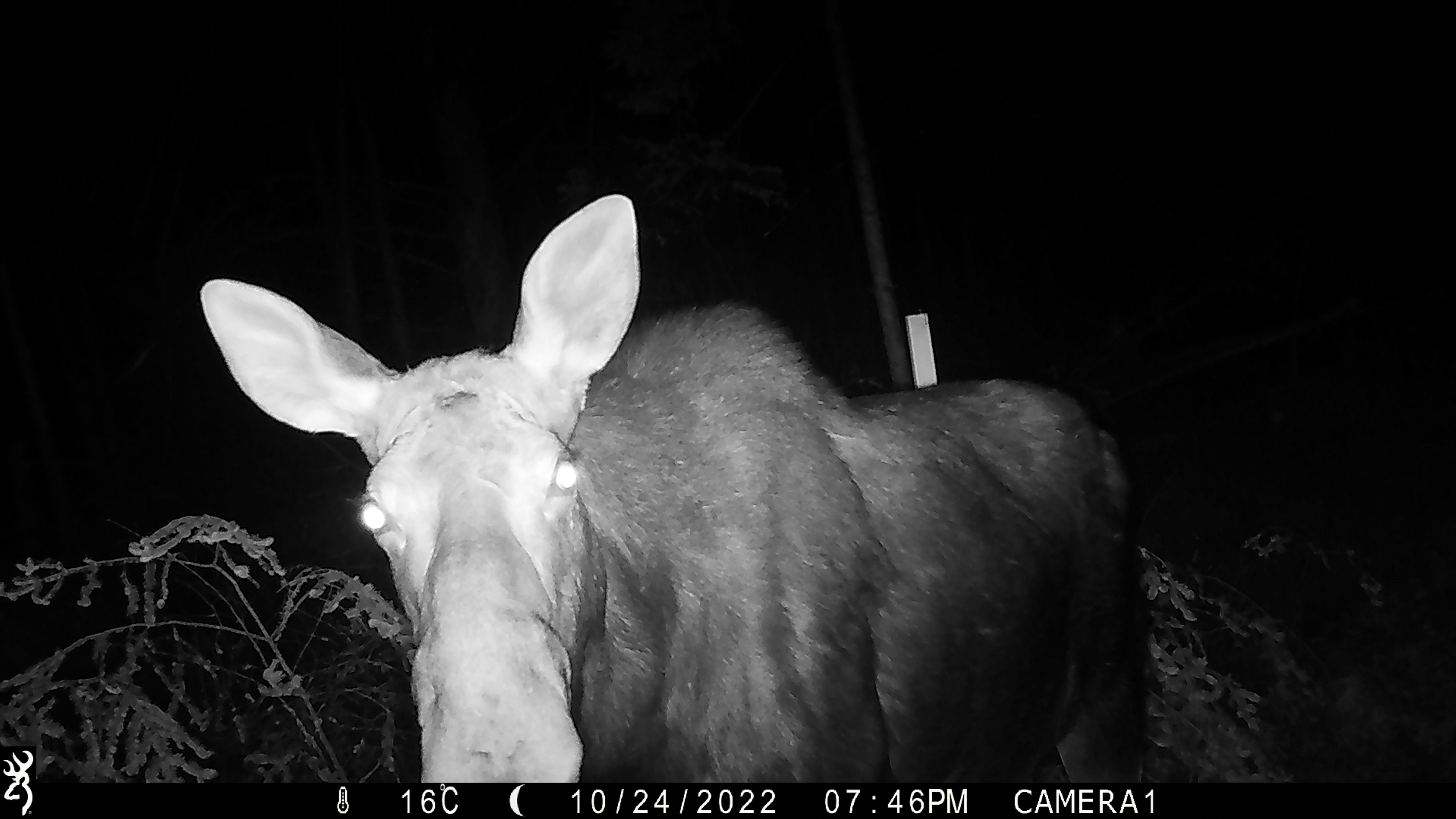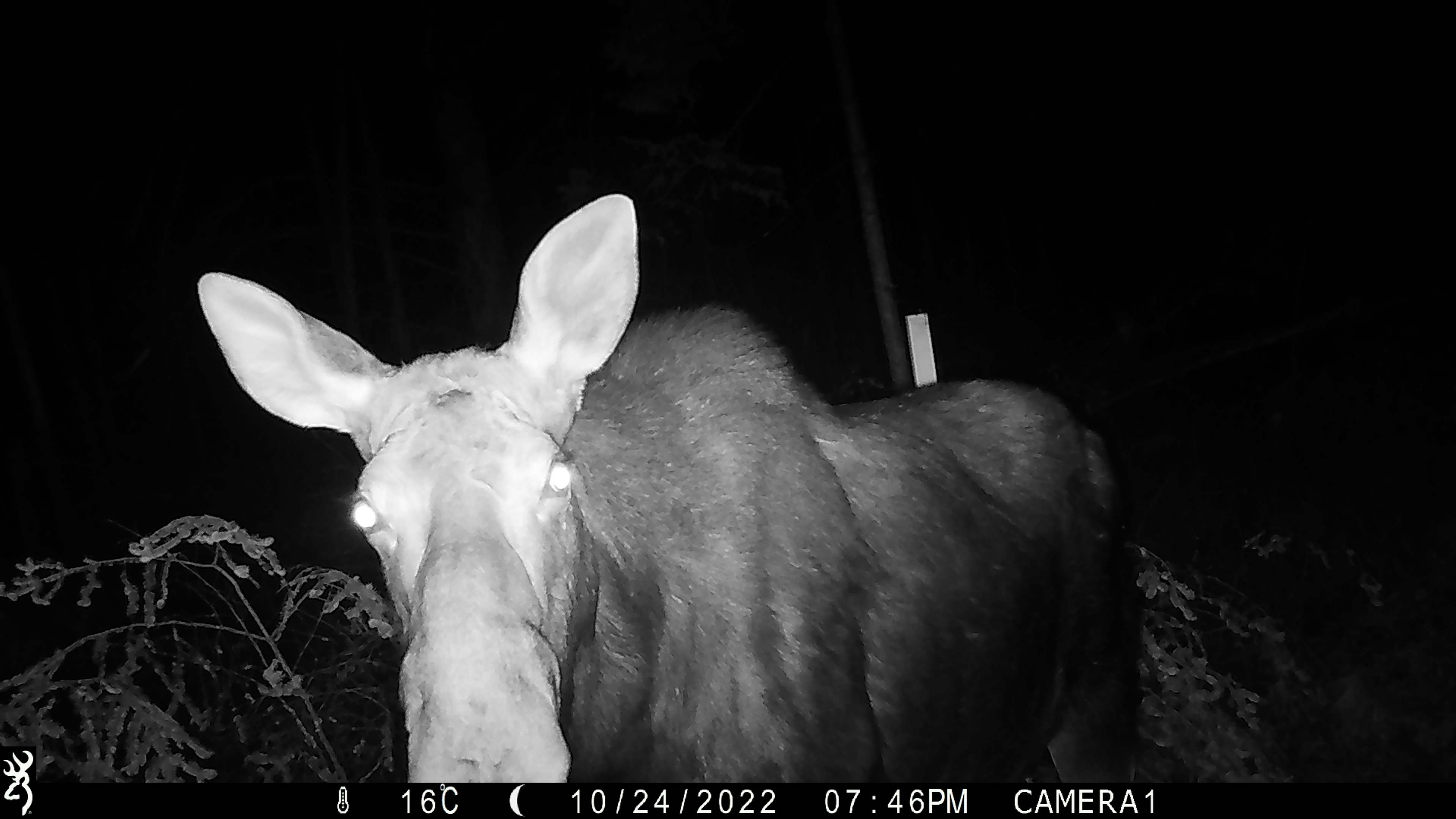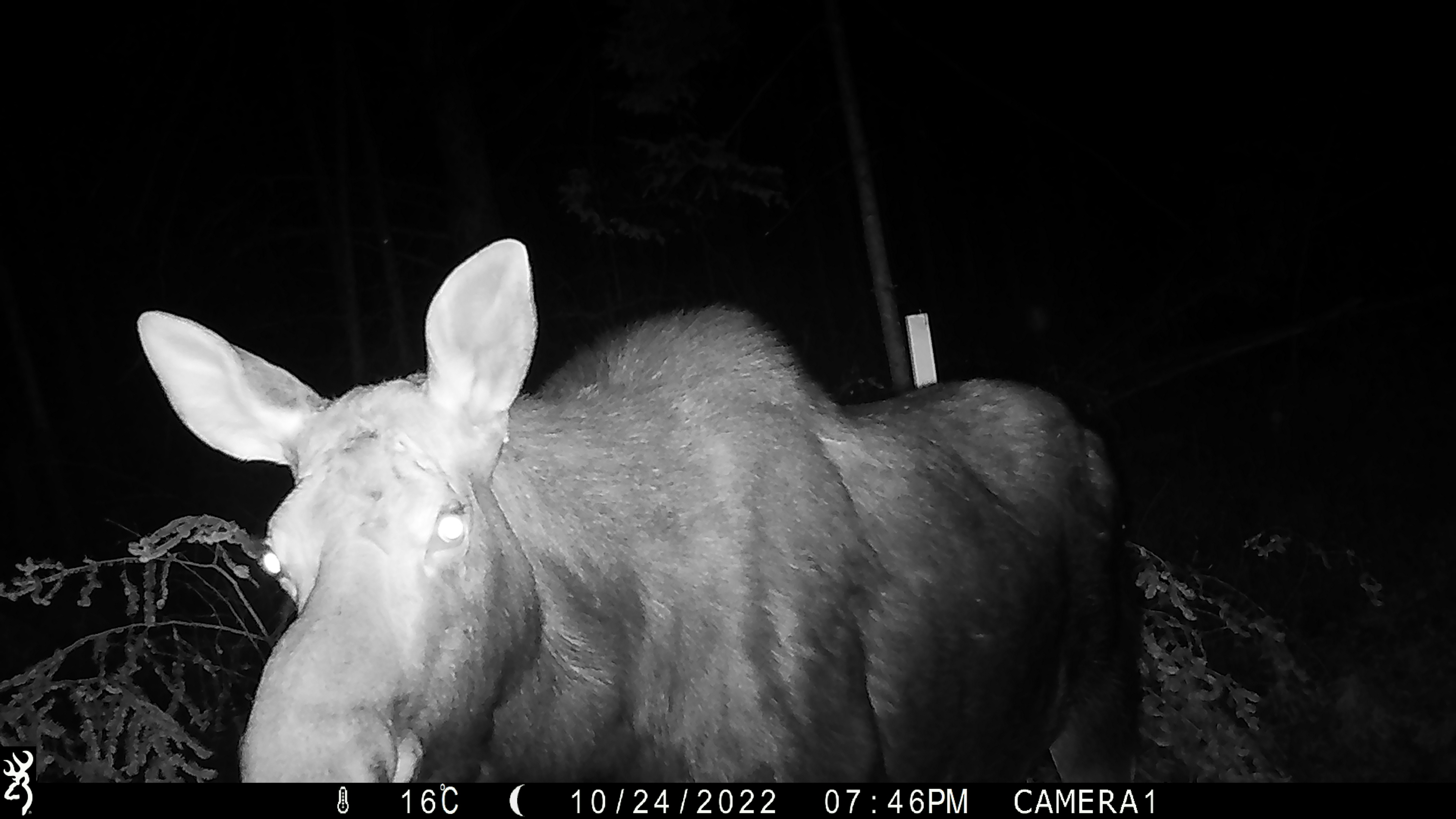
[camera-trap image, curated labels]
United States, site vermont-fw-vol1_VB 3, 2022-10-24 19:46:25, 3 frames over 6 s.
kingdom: Animalia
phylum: Chordata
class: Mammalia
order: Artiodactyla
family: Cervidae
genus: Alces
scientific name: Alces alces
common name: moose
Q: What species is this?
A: Moose (Alces alces).